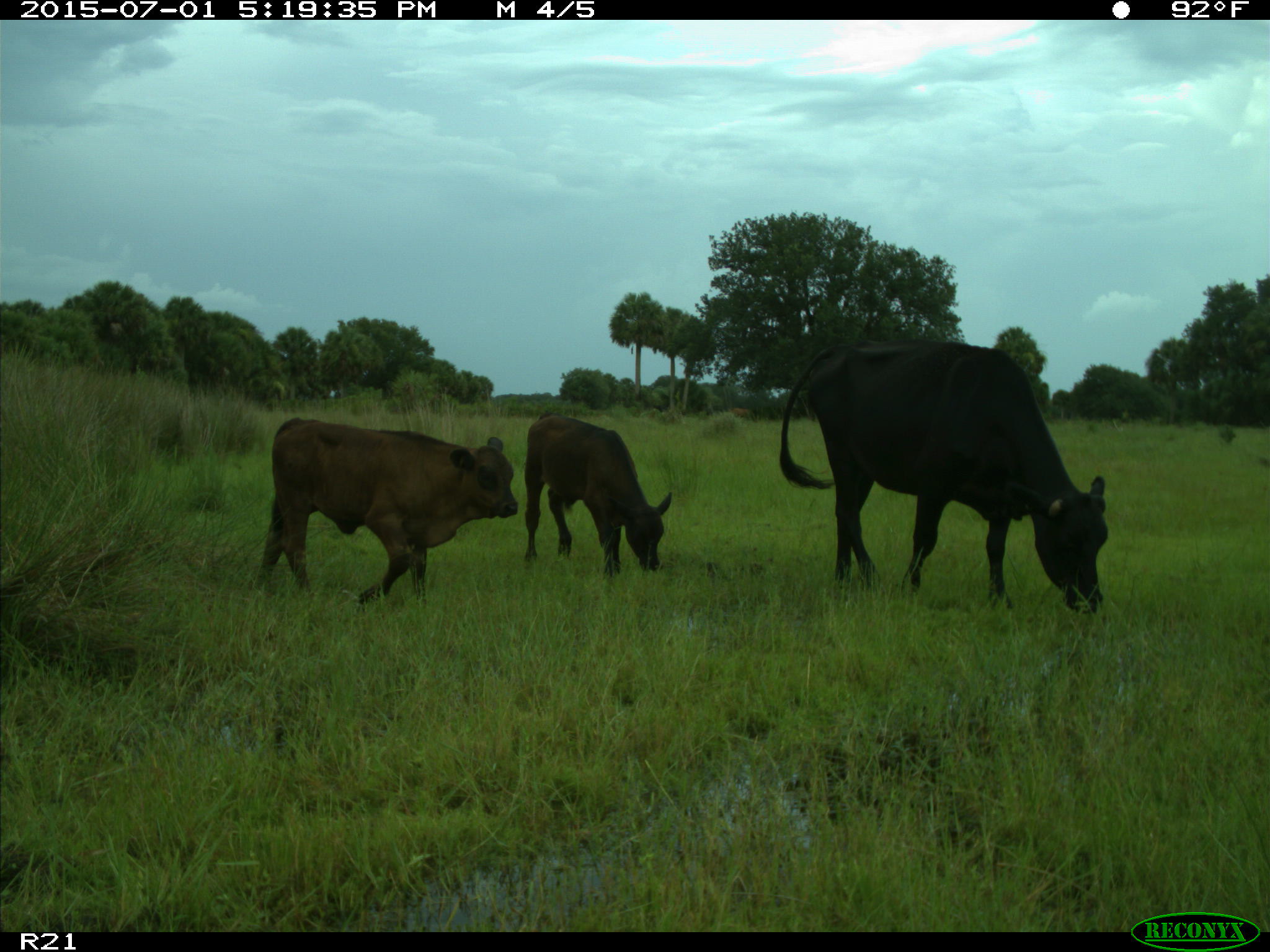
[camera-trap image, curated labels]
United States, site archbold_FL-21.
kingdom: Animalia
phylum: Chordata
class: Mammalia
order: Artiodactyla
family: Bovidae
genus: Bos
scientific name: Bos taurus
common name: domestic cow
Bos taurus (domestic cow).